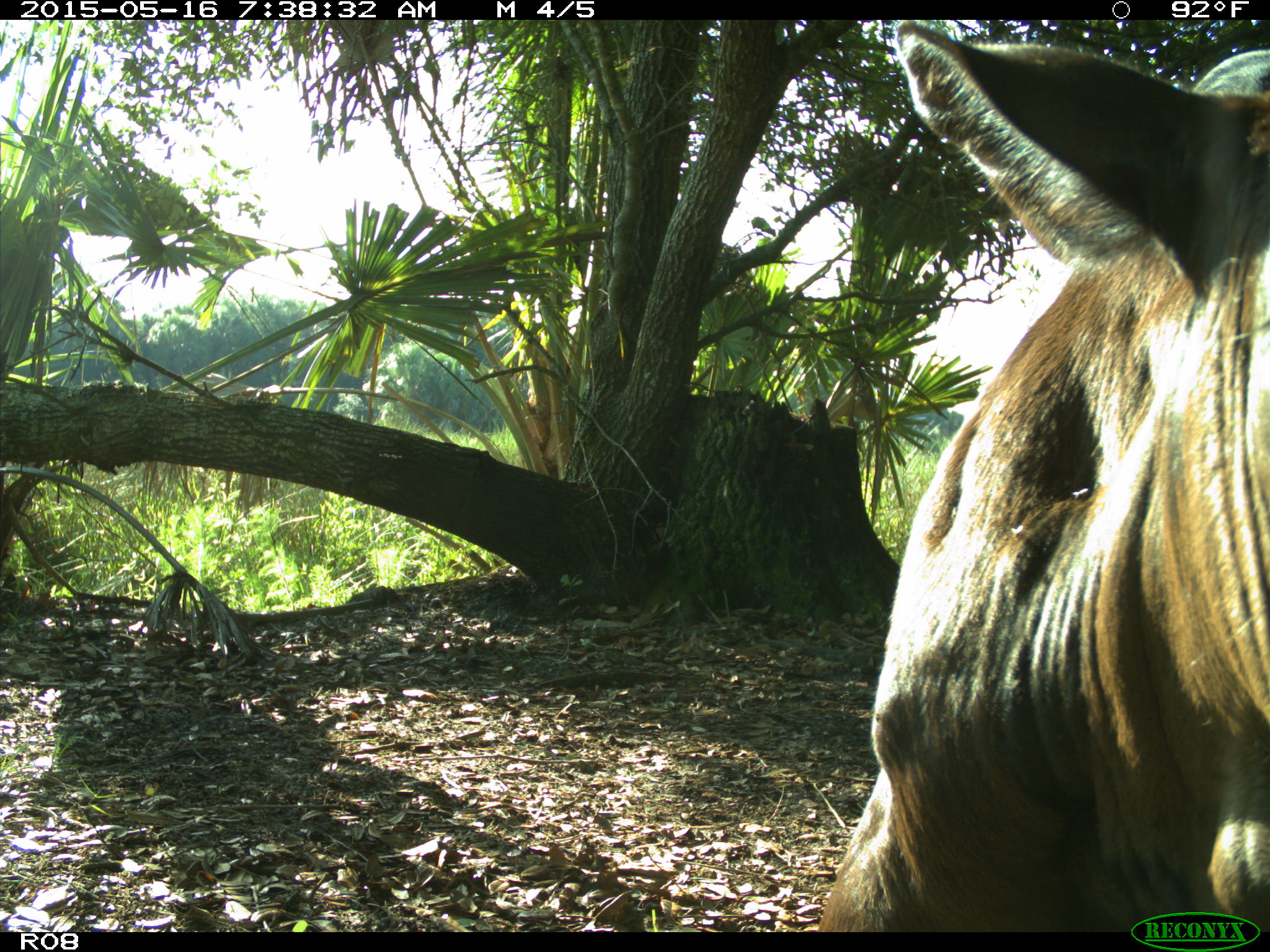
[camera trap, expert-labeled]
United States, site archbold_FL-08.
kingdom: Animalia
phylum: Chordata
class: Mammalia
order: Artiodactyla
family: Bovidae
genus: Bos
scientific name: Bos taurus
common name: domestic cow